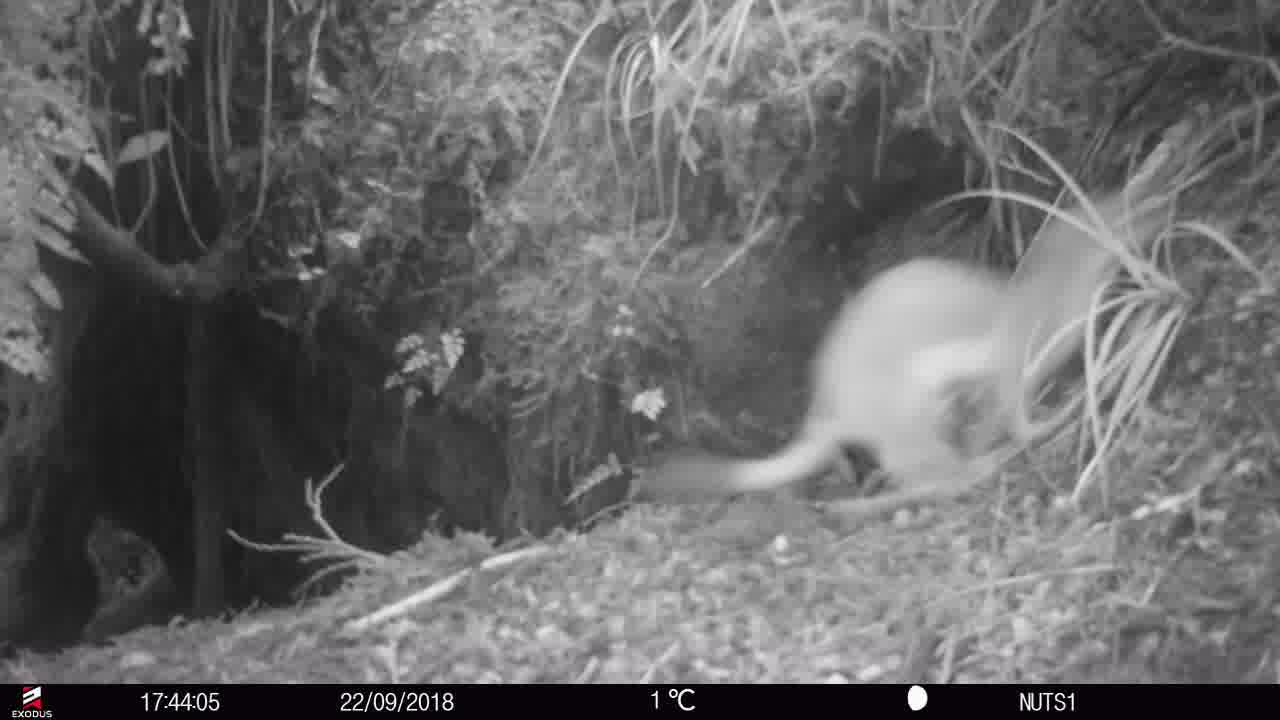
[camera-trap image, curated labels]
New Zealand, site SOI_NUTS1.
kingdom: Animalia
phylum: Chordata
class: Mammalia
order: Carnivora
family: Mustelidae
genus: Mustela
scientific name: Mustela erminea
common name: stoat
Stoat (Mustela erminea).